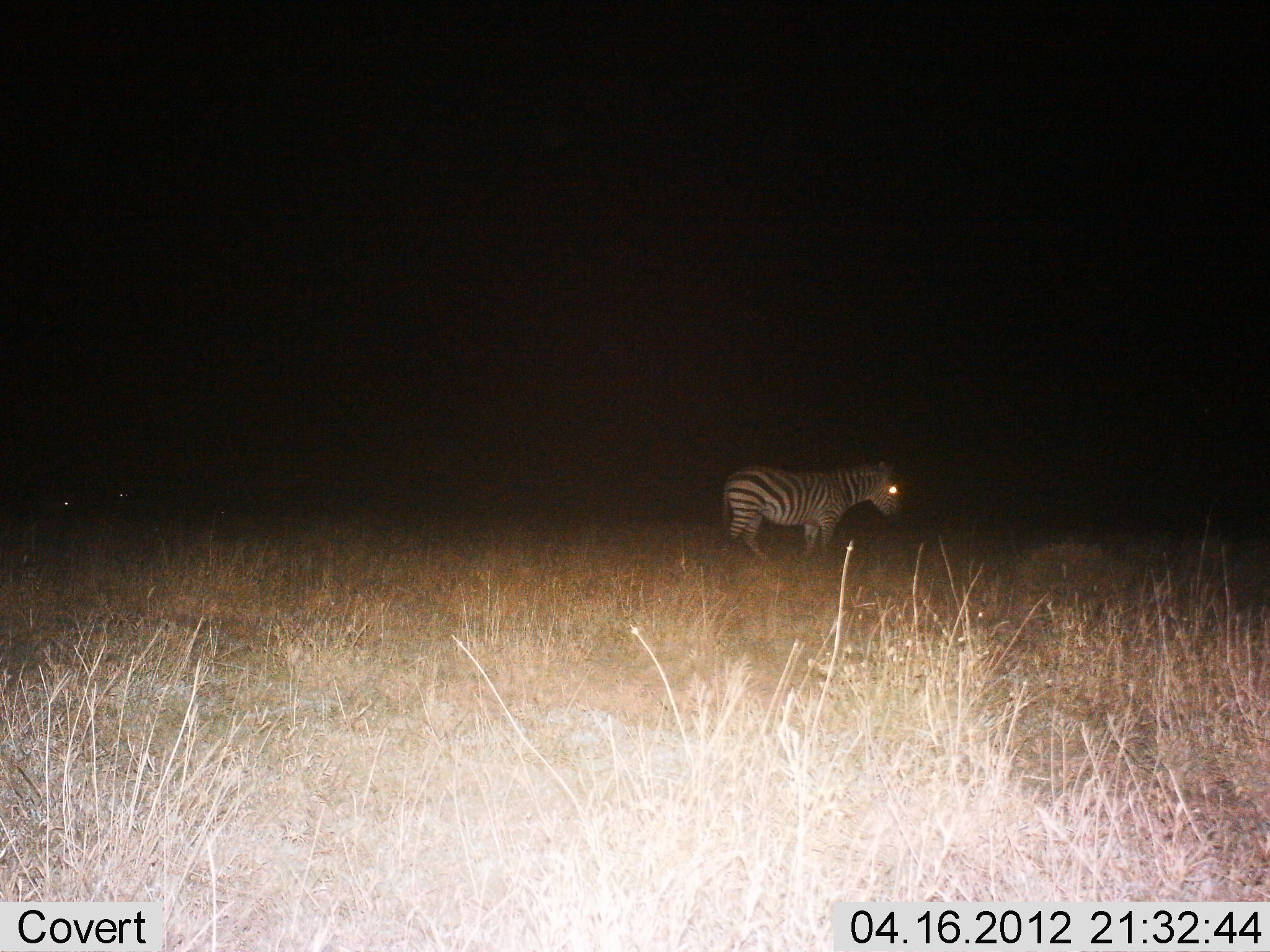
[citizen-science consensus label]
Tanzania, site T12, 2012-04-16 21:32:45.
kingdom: Animalia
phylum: Chordata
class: Mammalia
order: Perissodactyla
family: Equidae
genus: Equus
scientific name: Equus quagga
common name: plains zebra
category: zebra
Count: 1.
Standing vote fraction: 50%.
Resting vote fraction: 7%.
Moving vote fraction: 43%.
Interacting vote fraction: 0%.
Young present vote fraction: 0%.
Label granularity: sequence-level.